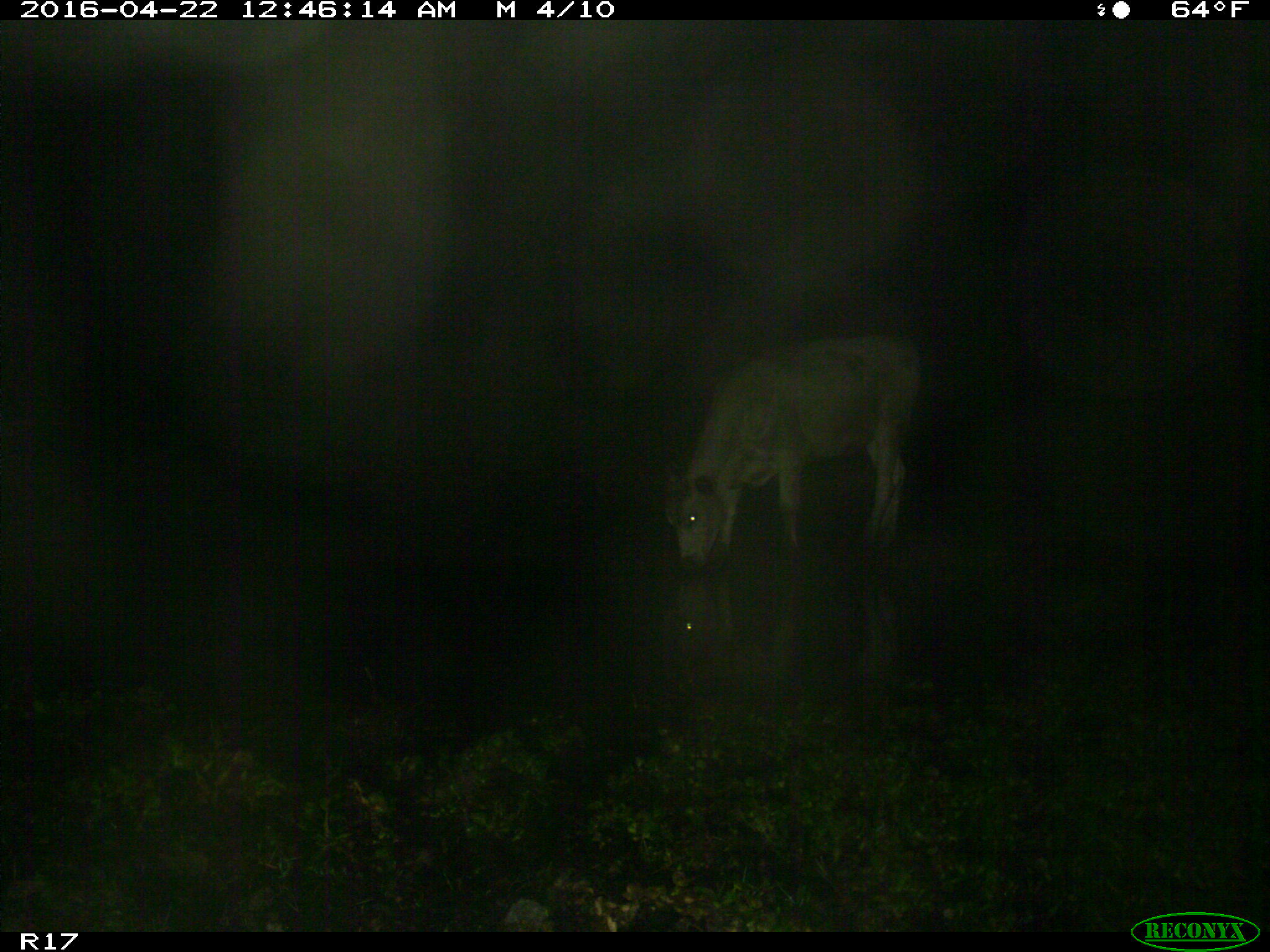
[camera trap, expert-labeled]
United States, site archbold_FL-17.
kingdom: Animalia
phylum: Chordata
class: Mammalia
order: Artiodactyla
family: Bovidae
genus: Bos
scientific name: Bos taurus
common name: domestic cow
Bos taurus (domestic cow).